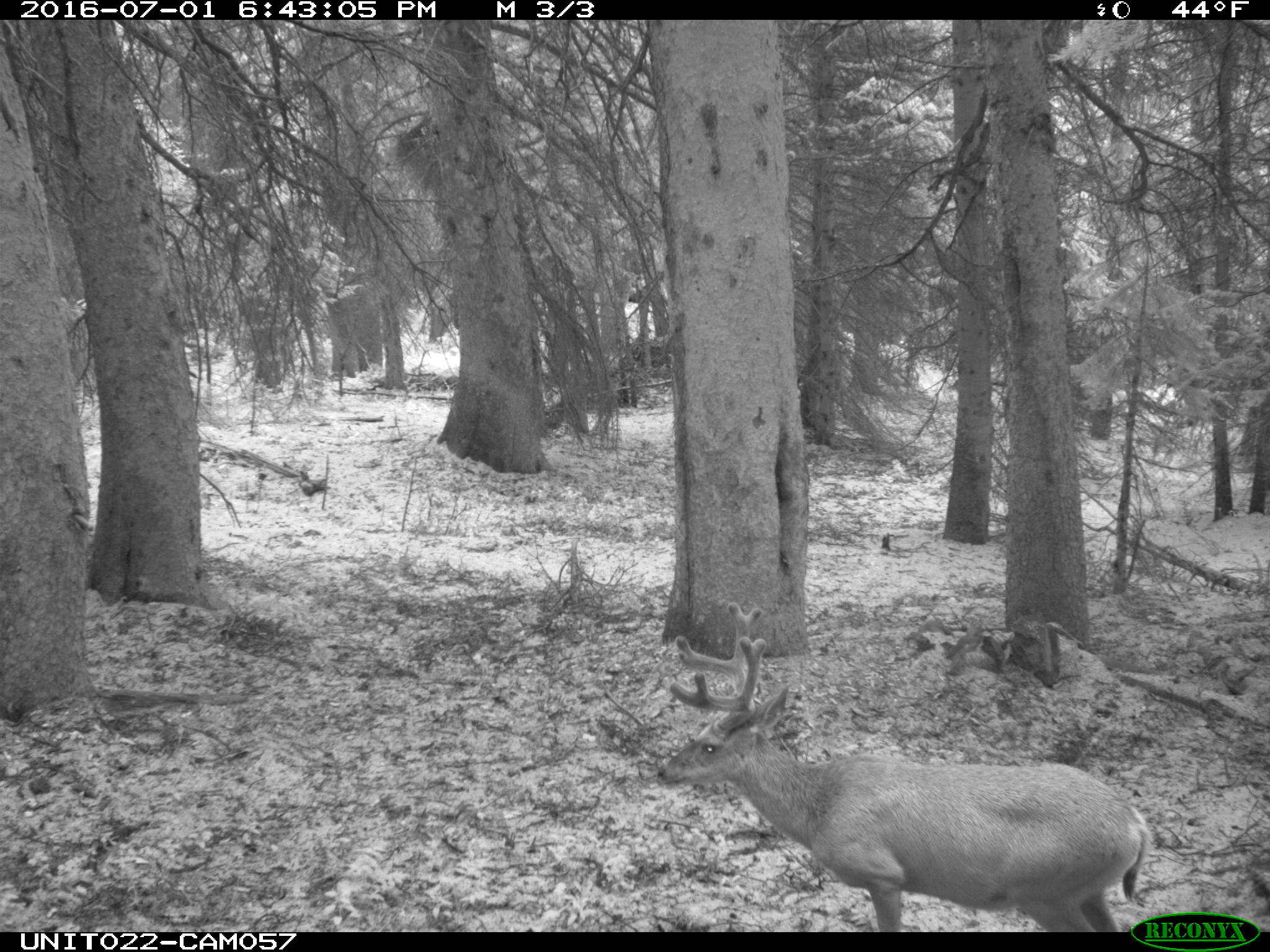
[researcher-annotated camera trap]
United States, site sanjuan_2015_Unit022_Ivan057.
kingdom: Animalia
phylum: Chordata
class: Mammalia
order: Artiodactyla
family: Cervidae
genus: Odocoileus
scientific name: Odocoileus hemionus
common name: mule deer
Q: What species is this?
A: Odocoileus hemionus (mule deer).